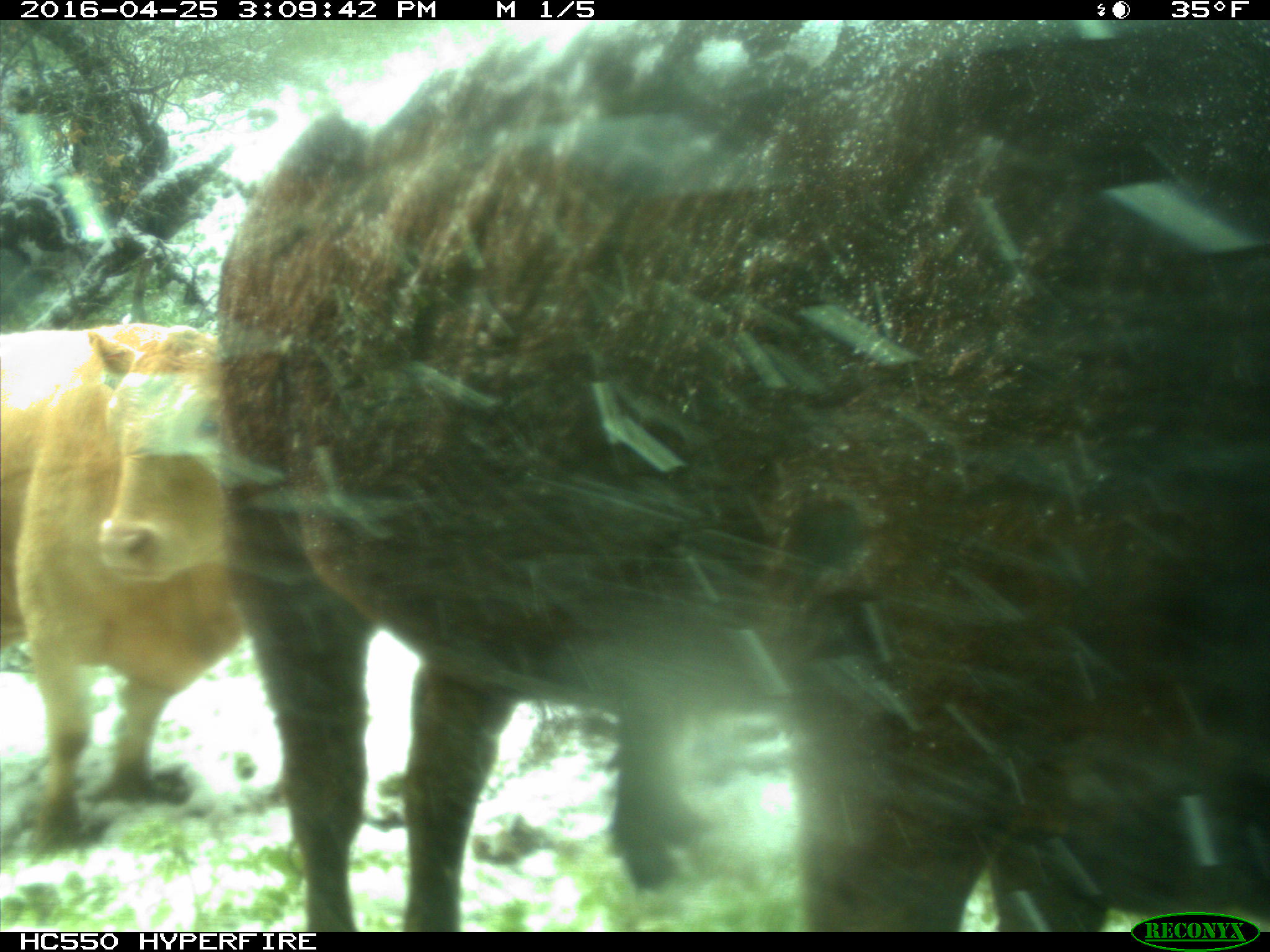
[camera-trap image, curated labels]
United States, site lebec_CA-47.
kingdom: Animalia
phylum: Chordata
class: Mammalia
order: Artiodactyla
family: Bovidae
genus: Bos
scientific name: Bos taurus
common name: domestic cow